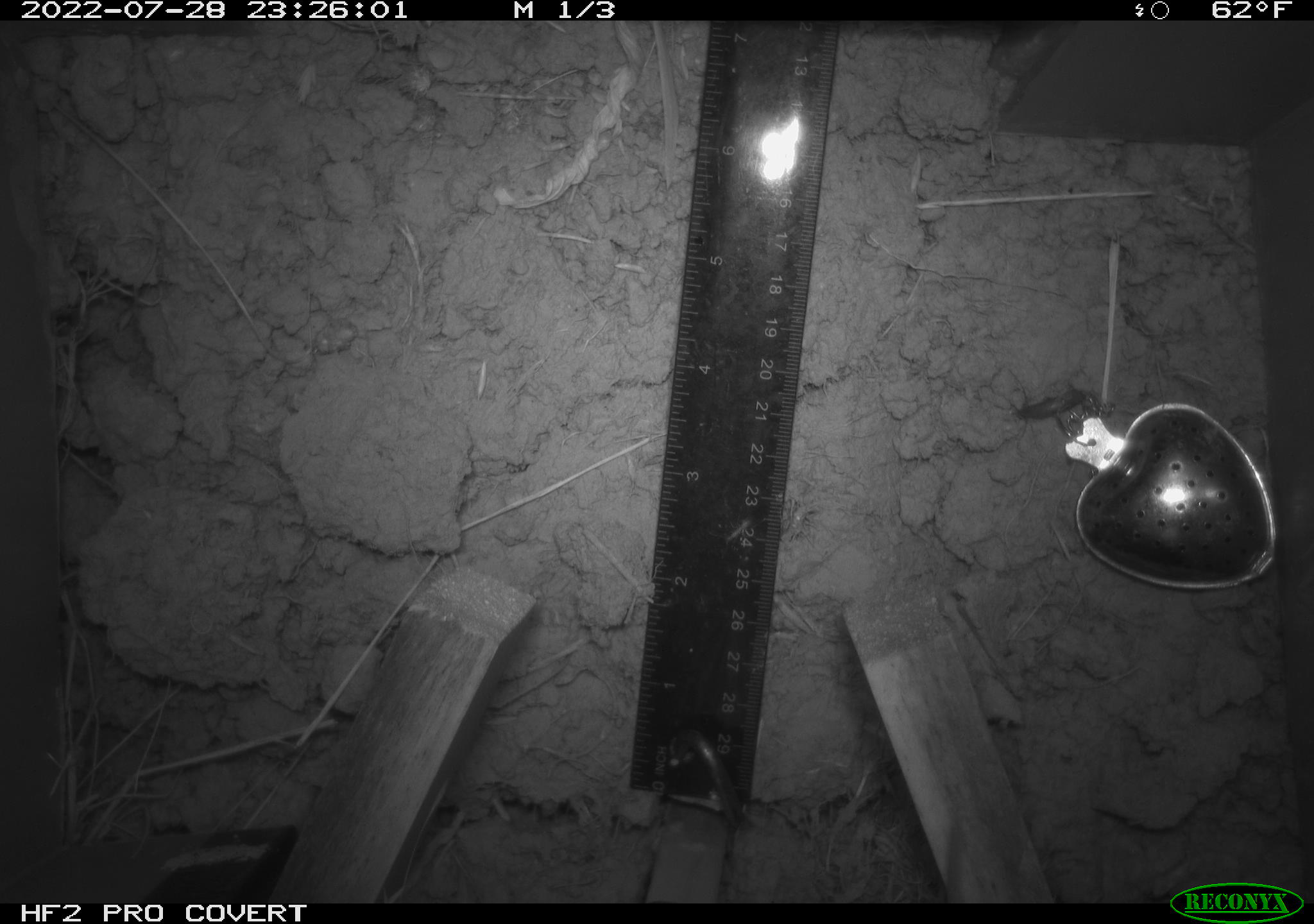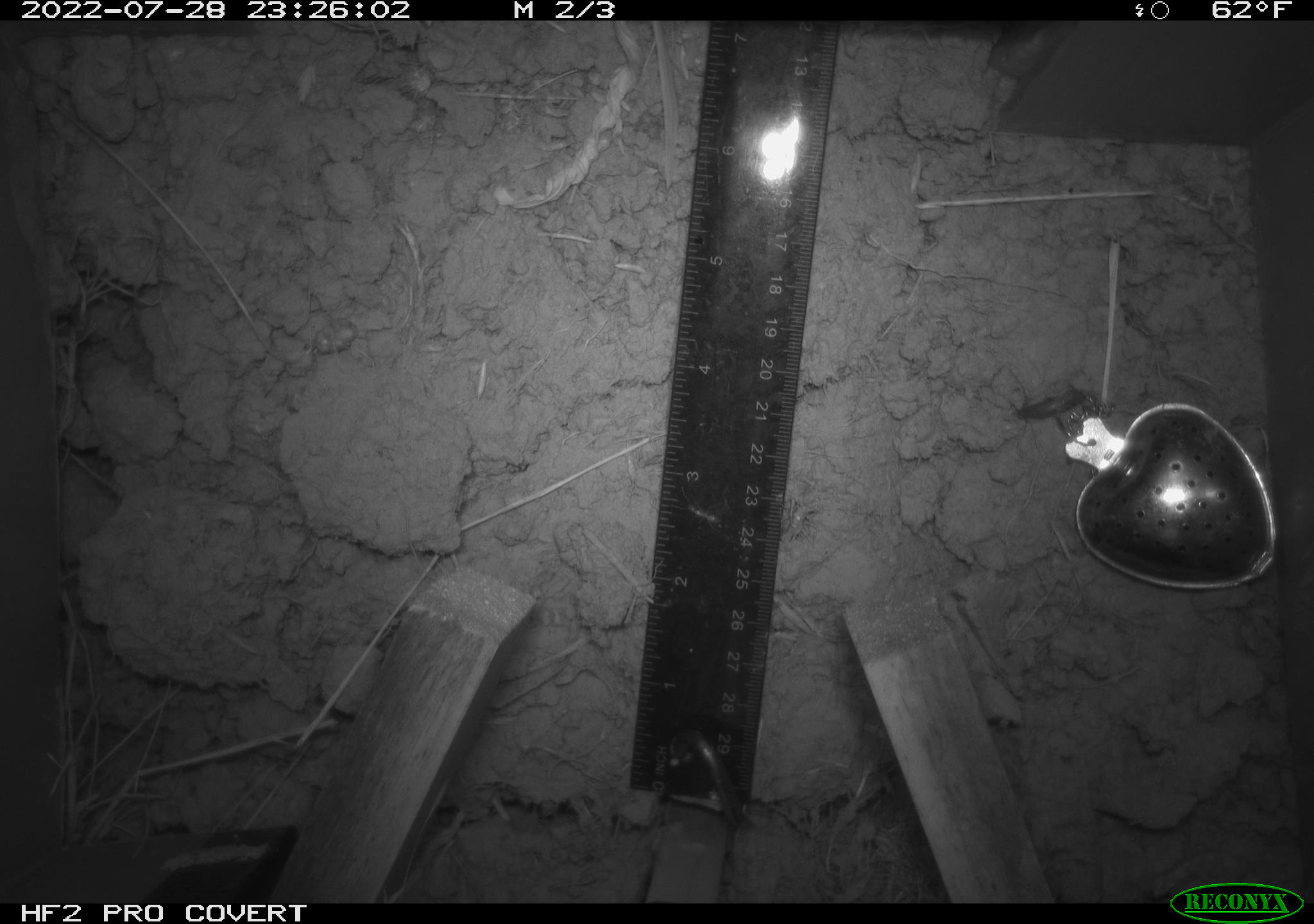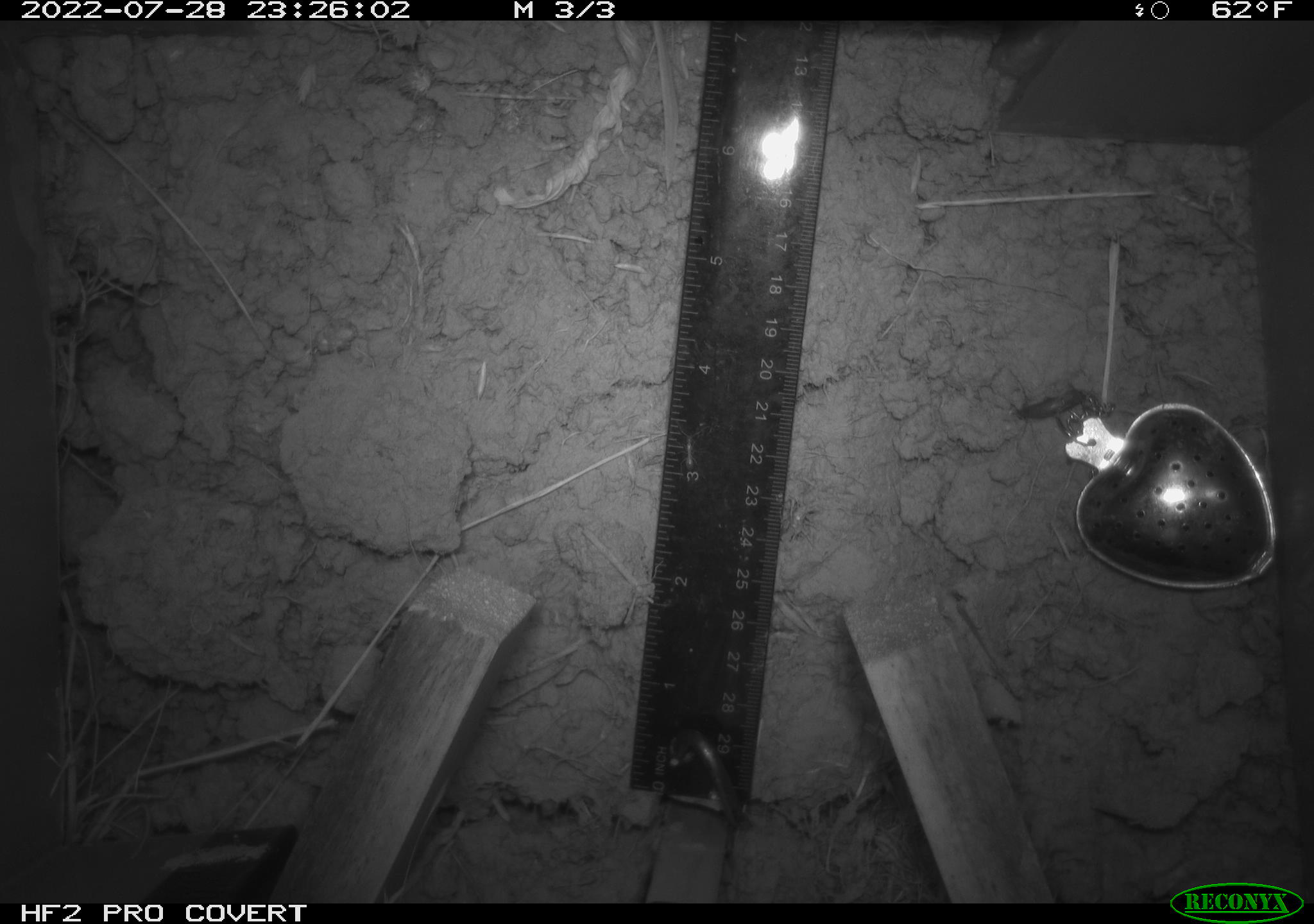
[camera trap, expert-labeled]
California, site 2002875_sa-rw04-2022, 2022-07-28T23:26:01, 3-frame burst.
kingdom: Animalia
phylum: Chordata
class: Mammalia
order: Rodentia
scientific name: Rodentia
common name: mouse species